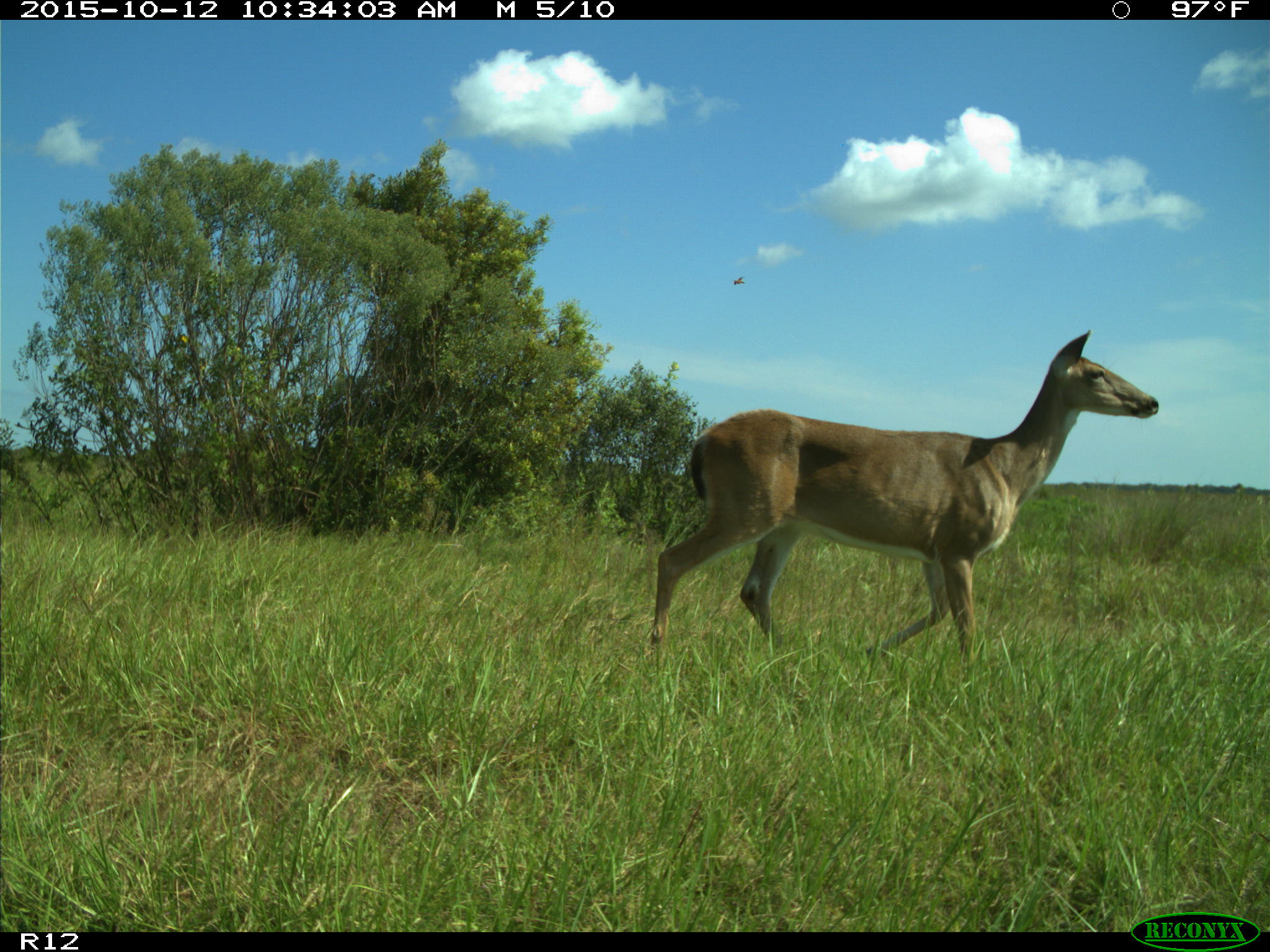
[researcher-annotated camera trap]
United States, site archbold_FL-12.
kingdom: Animalia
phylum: Chordata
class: Mammalia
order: Artiodactyla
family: Cervidae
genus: Odocoileus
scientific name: Odocoileus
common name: deer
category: unidentified deer